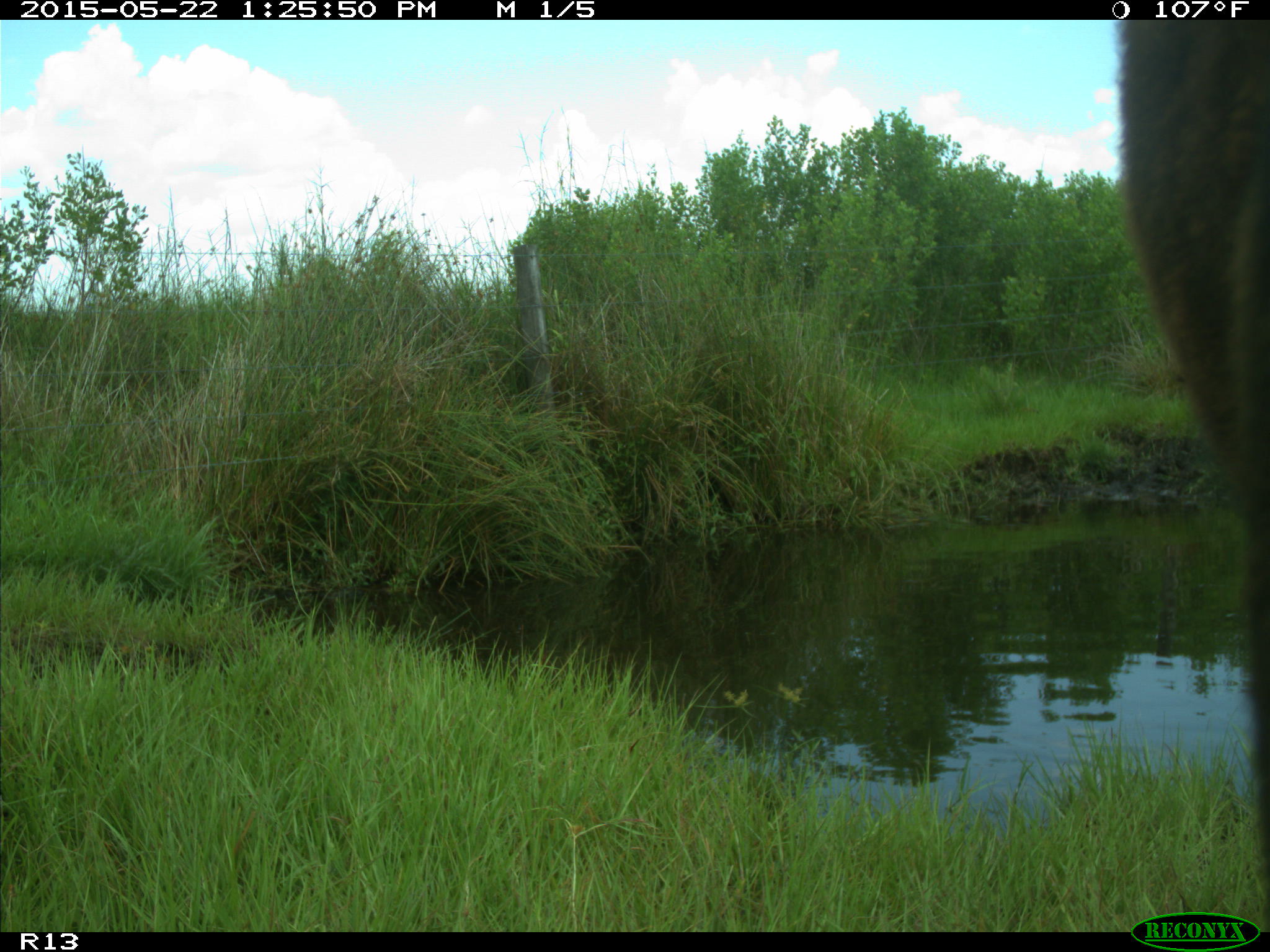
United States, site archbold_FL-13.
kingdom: Animalia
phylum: Chordata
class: Mammalia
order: Artiodactyla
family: Bovidae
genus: Bos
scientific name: Bos taurus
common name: domestic cow